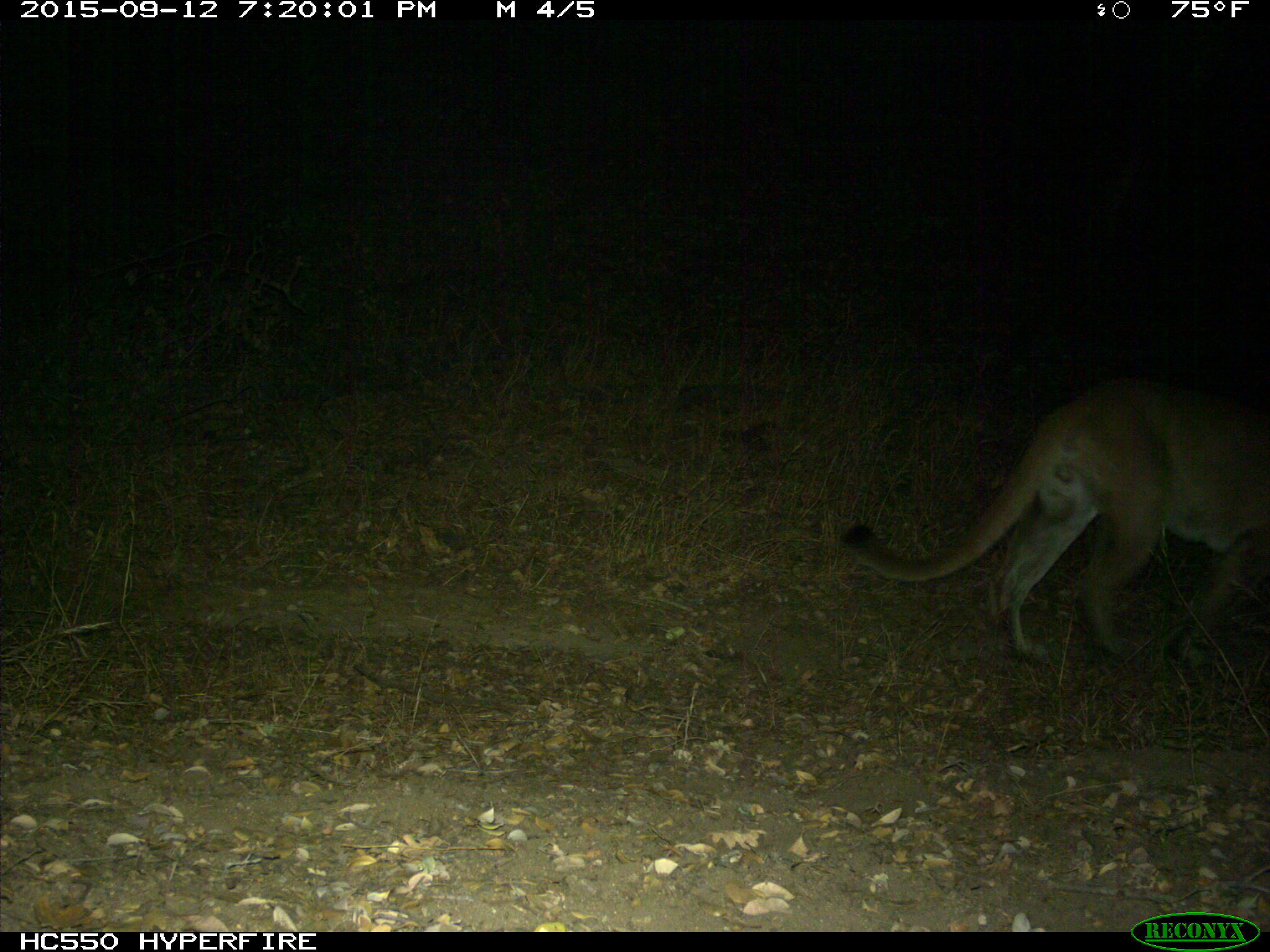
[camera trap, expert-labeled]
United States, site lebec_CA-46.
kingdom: Animalia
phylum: Chordata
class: Mammalia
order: Carnivora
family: Felidae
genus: Puma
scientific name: Puma concolor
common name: mountain lion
Puma concolor (mountain lion).